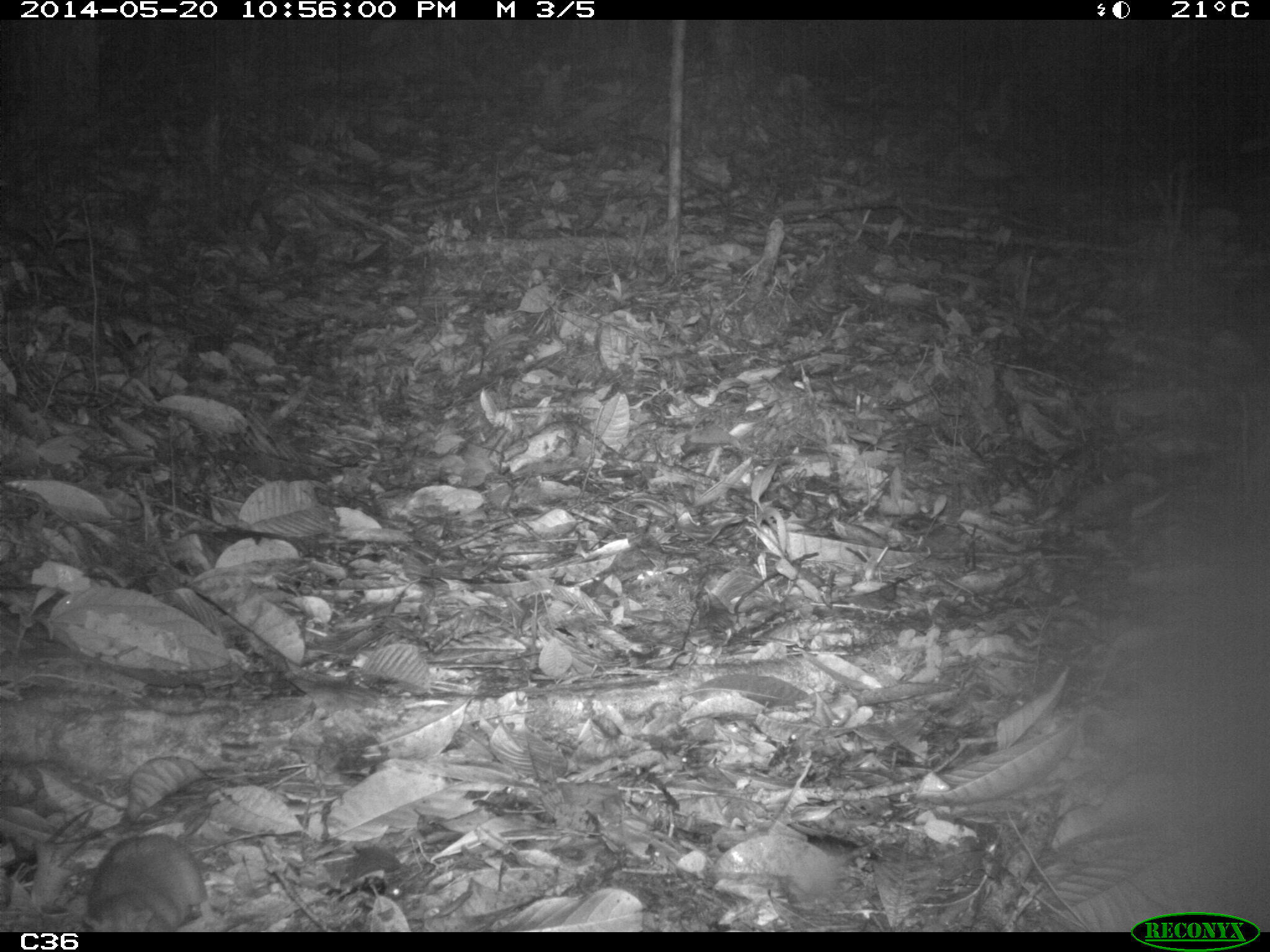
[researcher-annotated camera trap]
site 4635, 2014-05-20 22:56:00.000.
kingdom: Animalia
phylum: Chordata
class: Mammalia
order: Rodentia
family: Muridae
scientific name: Muridae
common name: mice, rats, and gerbils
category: unknown mouse or rat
Unknown mouse or rat (mice, rats, and gerbils) (Muridae), count 1, age adult.